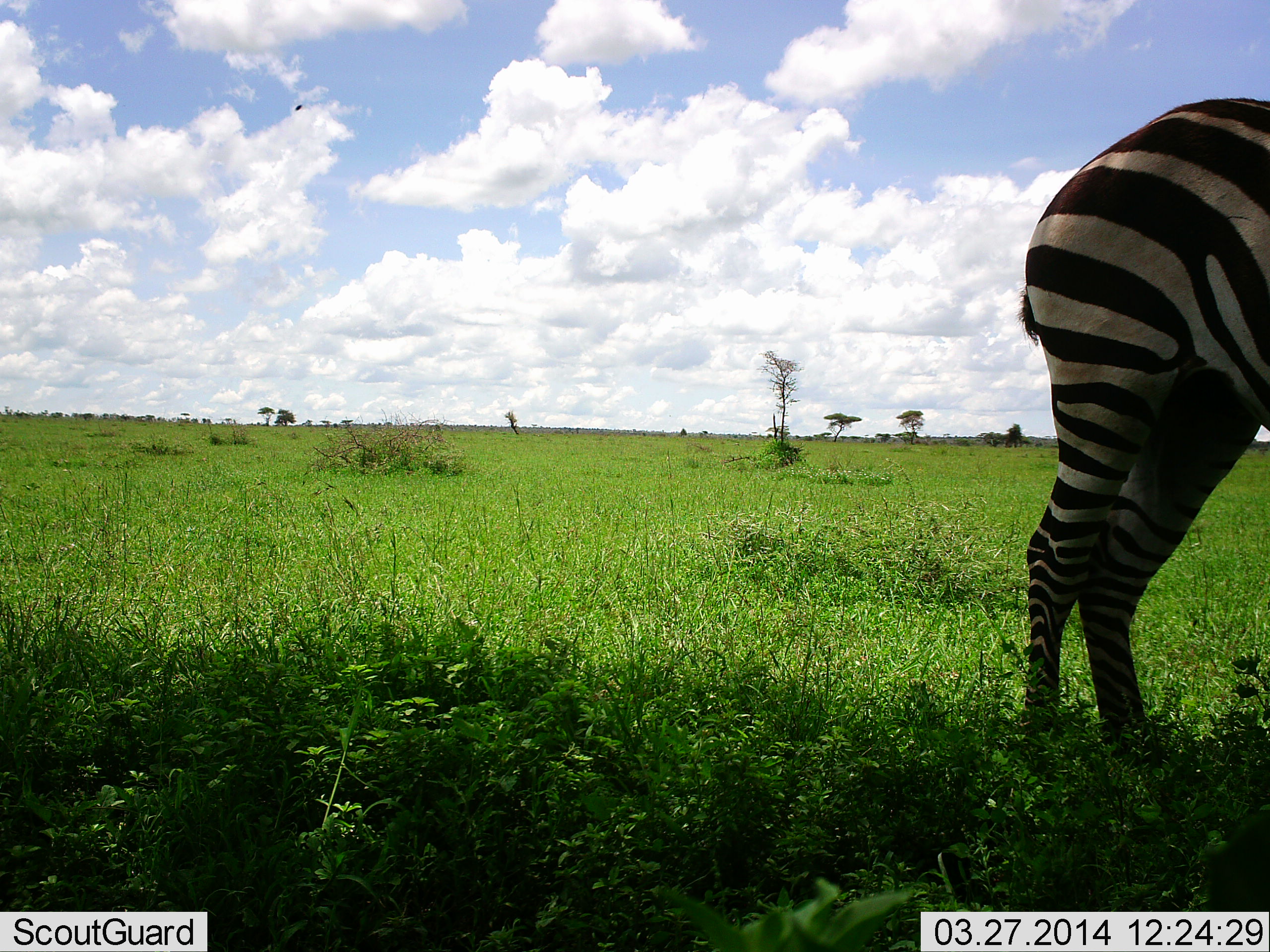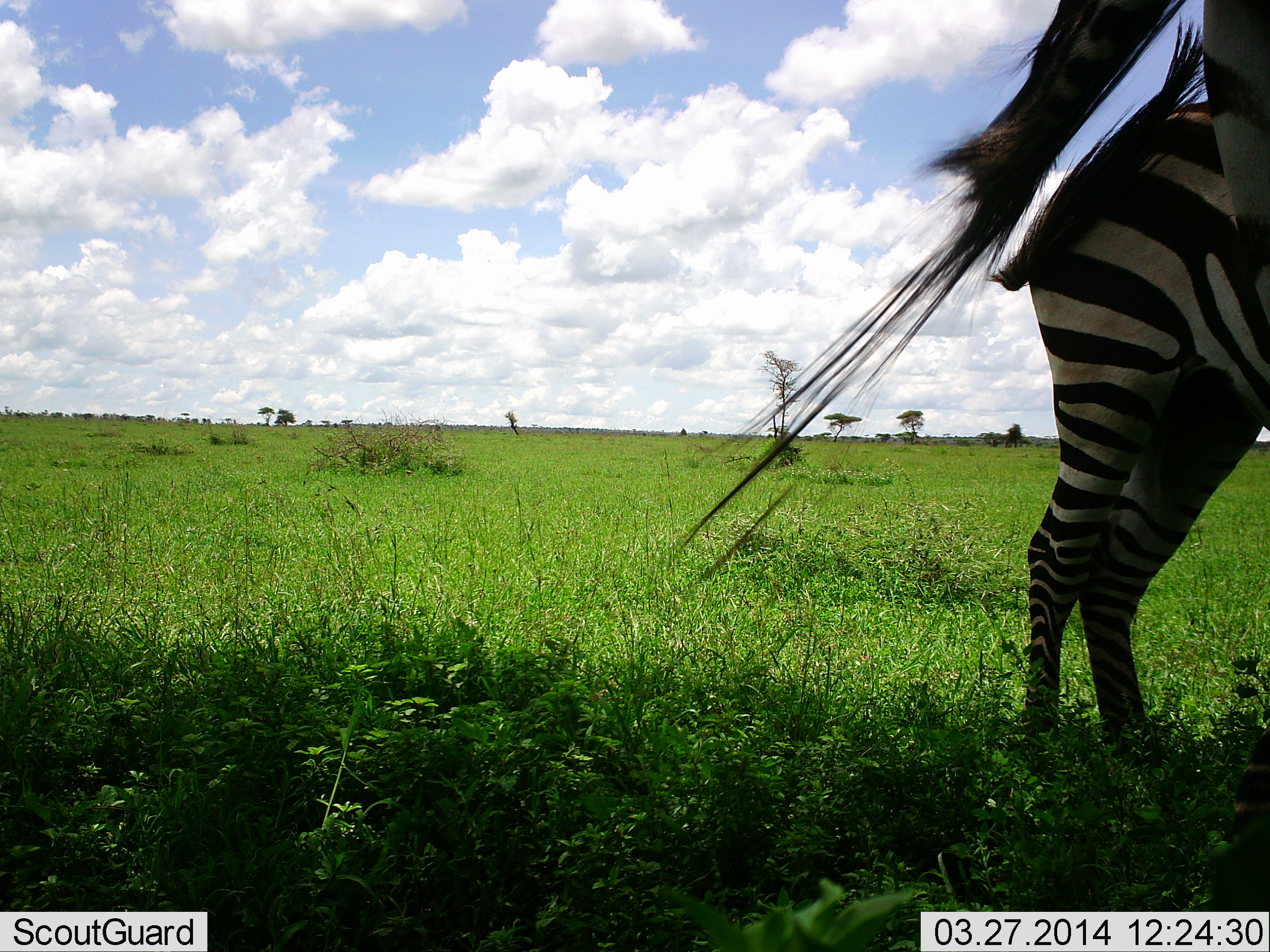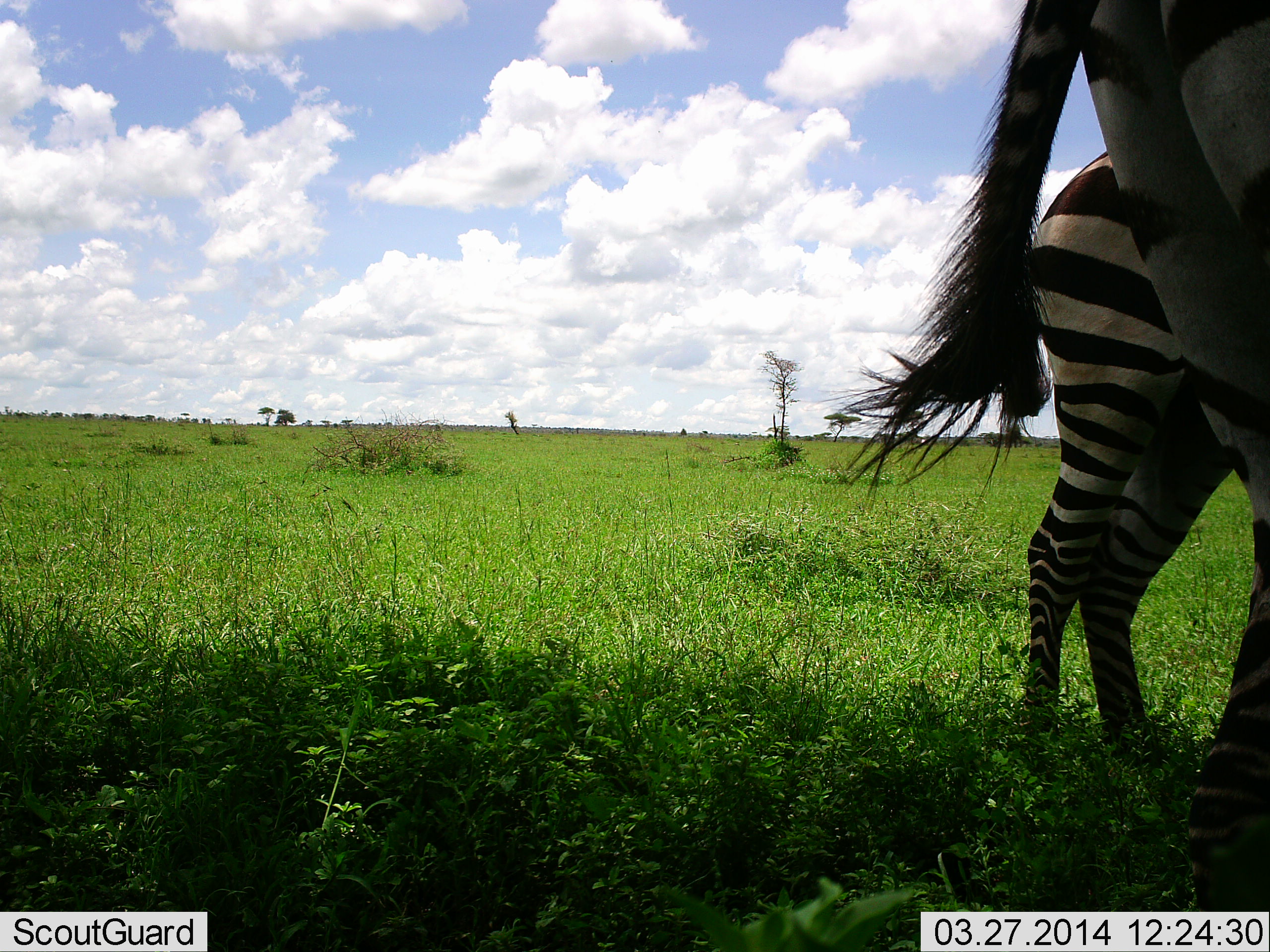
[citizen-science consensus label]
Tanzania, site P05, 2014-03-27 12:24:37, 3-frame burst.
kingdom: Animalia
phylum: Chordata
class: Mammalia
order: Perissodactyla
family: Equidae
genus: Equus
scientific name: Equus quagga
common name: plains zebra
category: zebra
Zebra (plains zebra) (Equus quagga), count 2. Behavior (volunteer vote fractions): standing 90%, resting 0%, moving 20%, interacting 0%. Young present (vote fraction): 0%. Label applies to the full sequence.